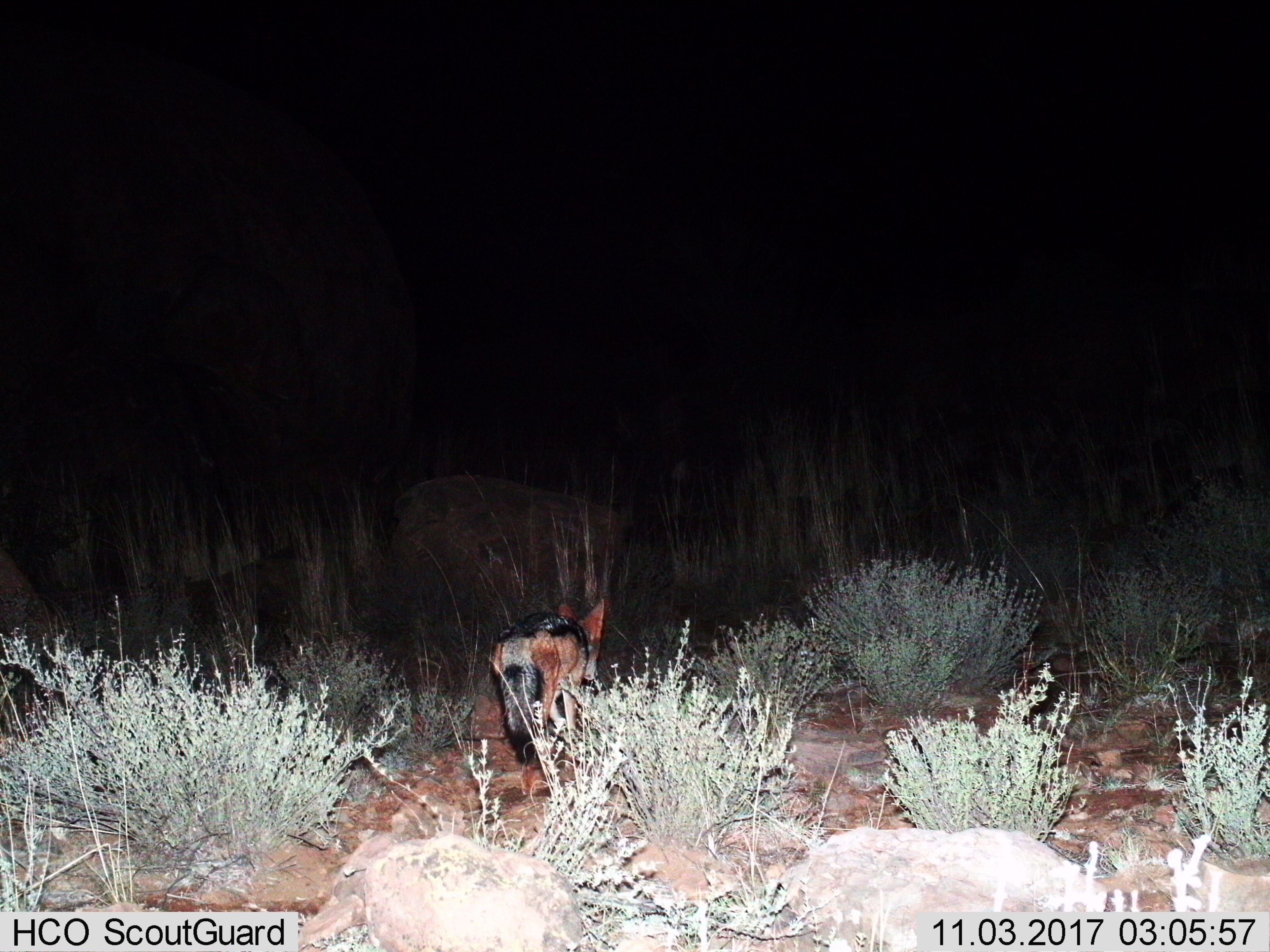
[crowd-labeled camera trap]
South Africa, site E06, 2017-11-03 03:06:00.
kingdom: Animalia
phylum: Chordata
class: Mammalia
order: Carnivora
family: Canidae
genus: Lupulella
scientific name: Lupulella mesomelas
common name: black-backed jackal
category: jackalblackbacked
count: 1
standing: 0%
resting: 0%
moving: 100%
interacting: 0%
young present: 0%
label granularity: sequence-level